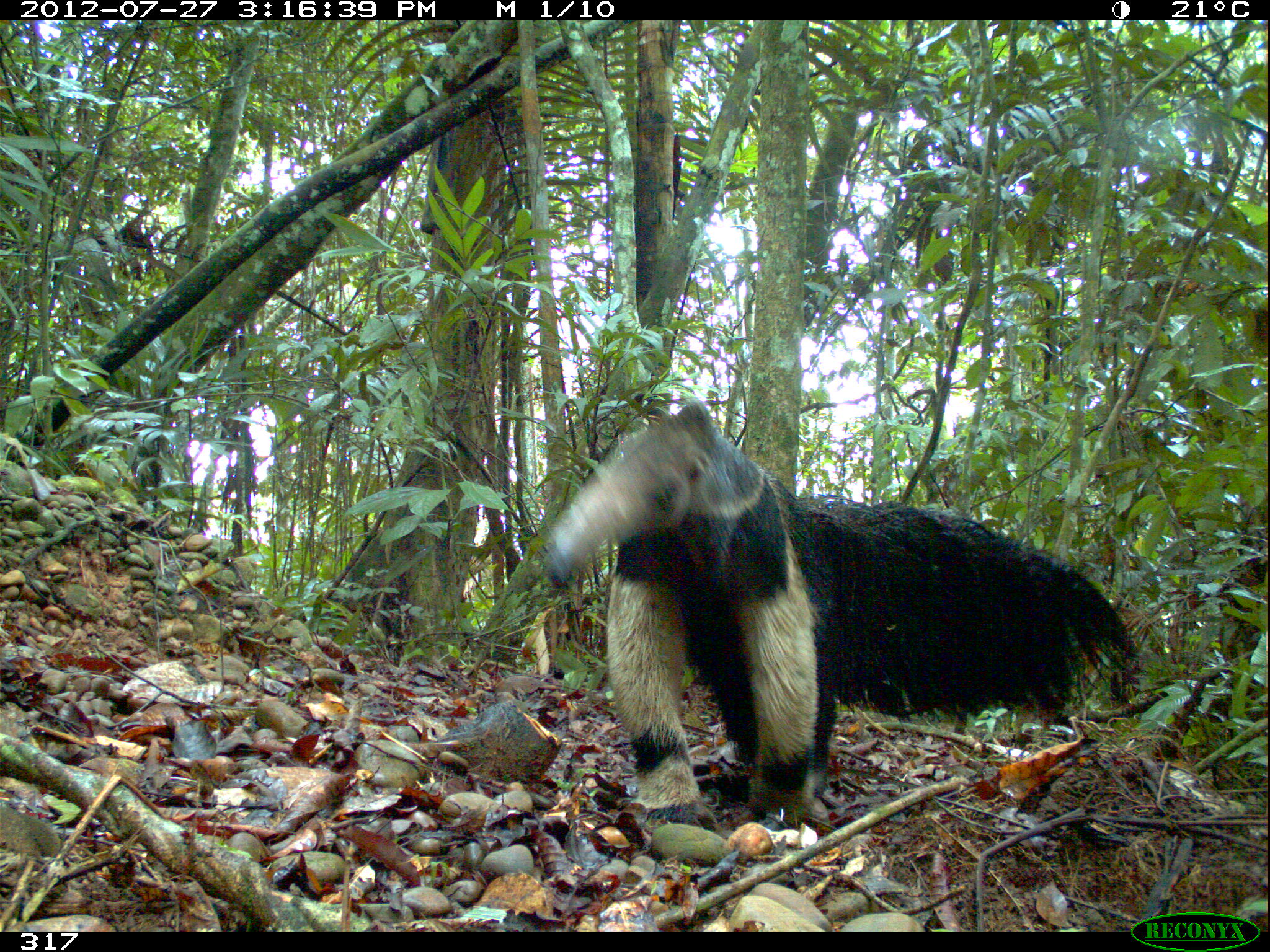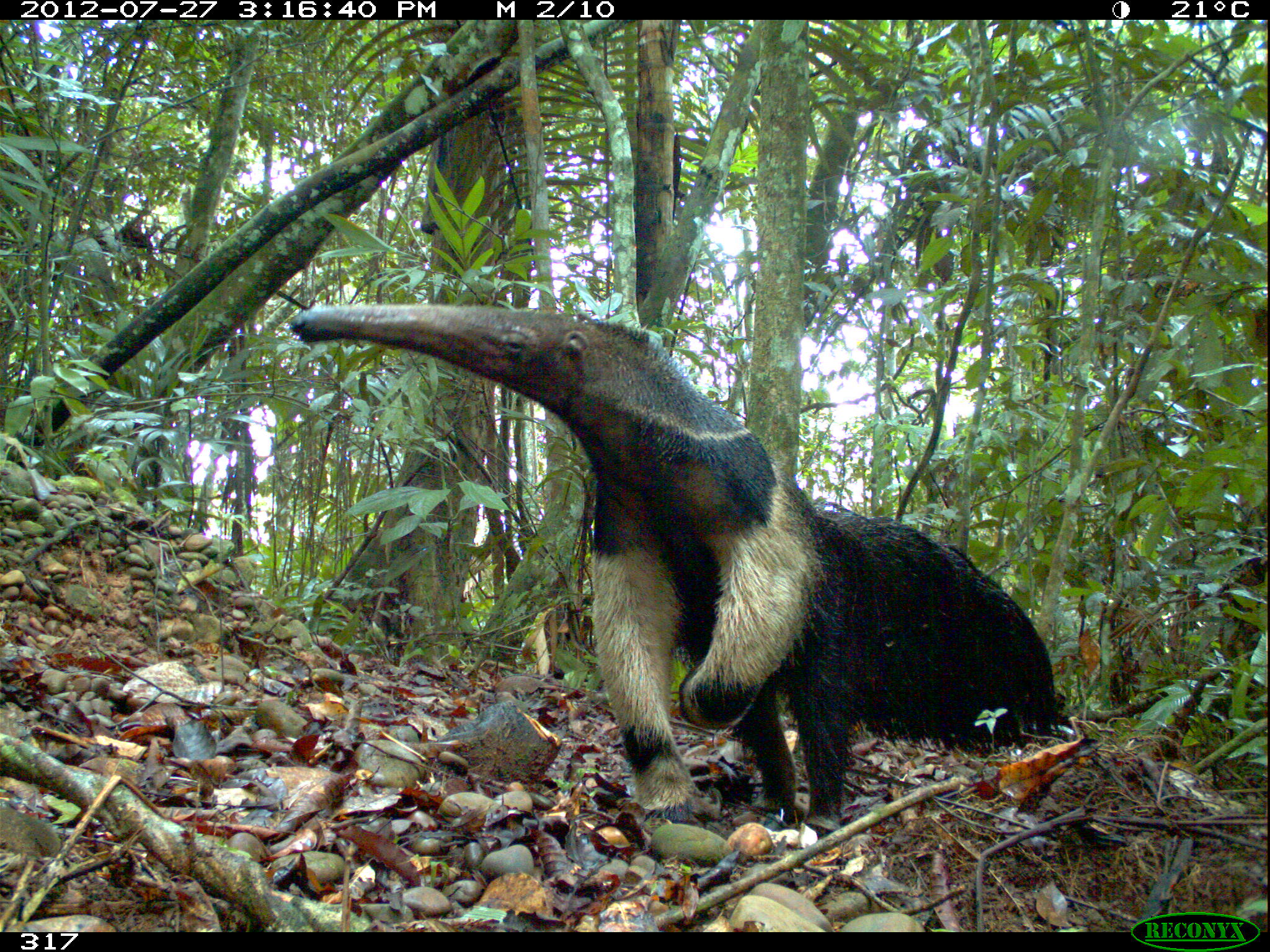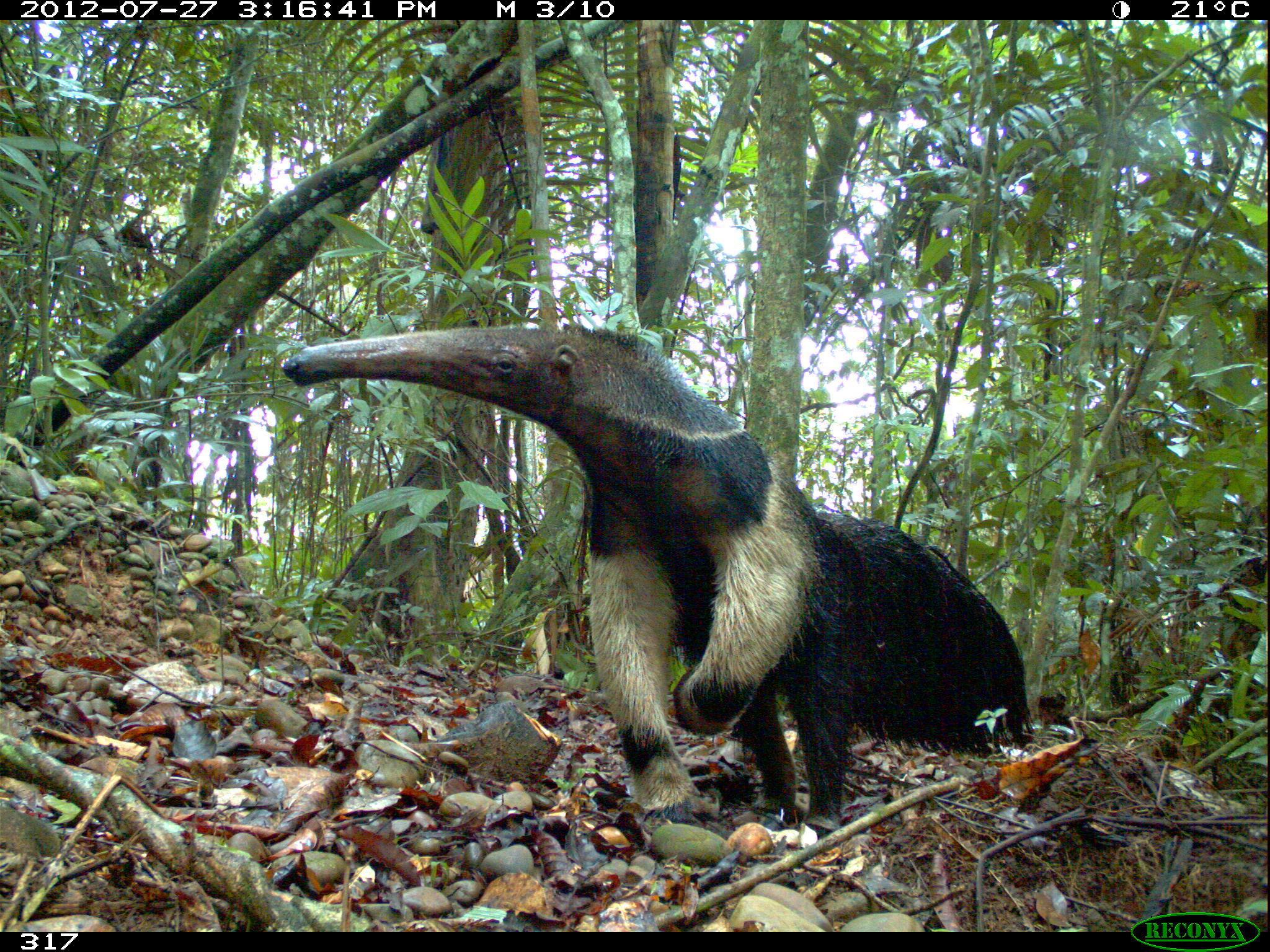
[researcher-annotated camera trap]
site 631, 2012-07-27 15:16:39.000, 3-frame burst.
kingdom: Animalia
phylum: Chordata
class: Mammalia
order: Pilosa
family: Myrmecophagidae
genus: Myrmecophaga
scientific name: Myrmecophaga tridactyla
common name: giant anteater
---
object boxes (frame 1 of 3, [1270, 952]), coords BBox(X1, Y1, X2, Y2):
myrmecophaga tridactyla: BBox(539, 399, 1140, 827)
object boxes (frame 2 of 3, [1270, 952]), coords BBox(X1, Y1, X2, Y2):
myrmecophaga tridactyla: BBox(288, 302, 1062, 831)